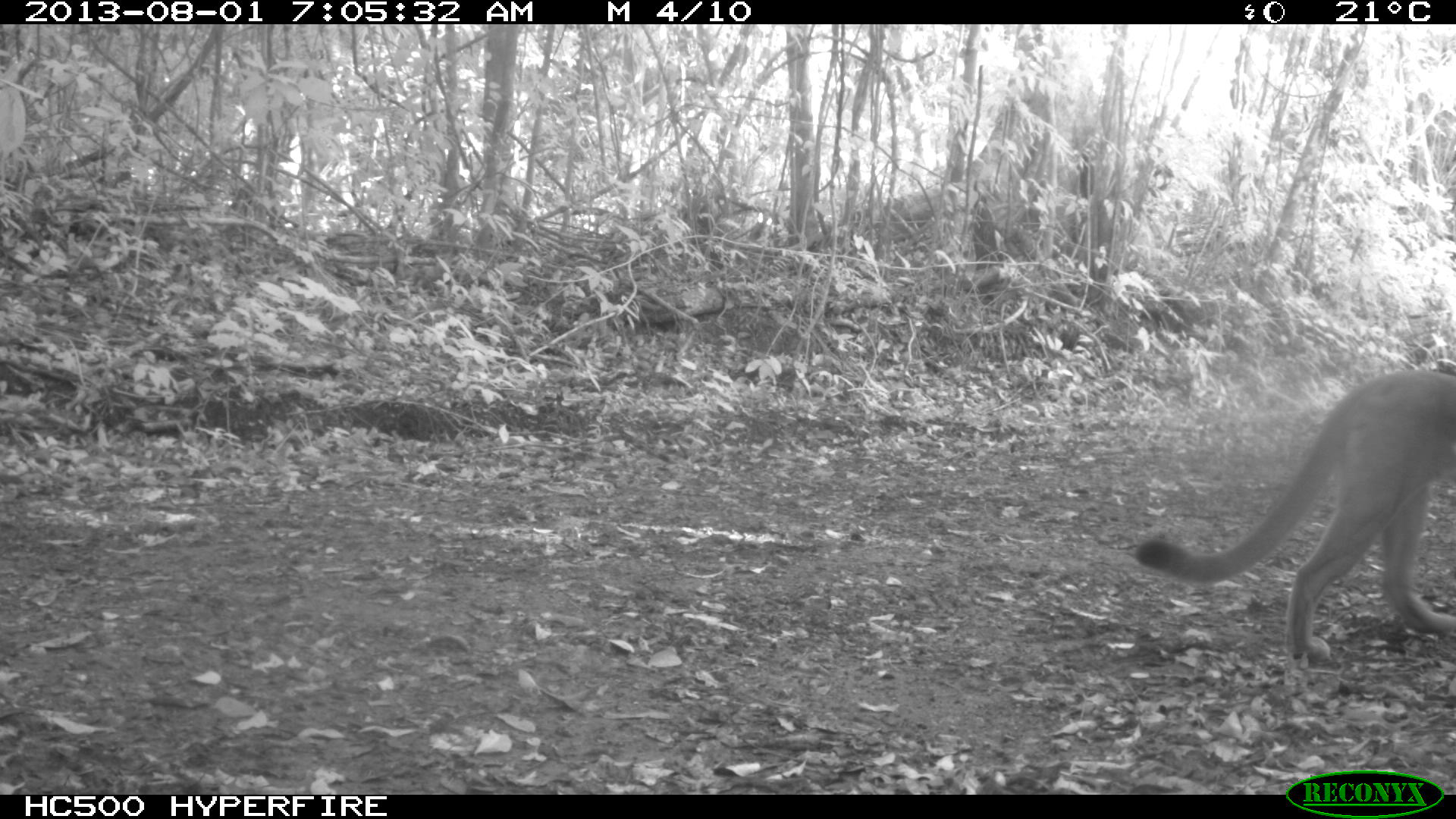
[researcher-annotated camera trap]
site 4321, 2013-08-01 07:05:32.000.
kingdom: Animalia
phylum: Chordata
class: Mammalia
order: Carnivora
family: Felidae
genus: Puma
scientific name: Puma concolor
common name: mountain lion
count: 1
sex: female